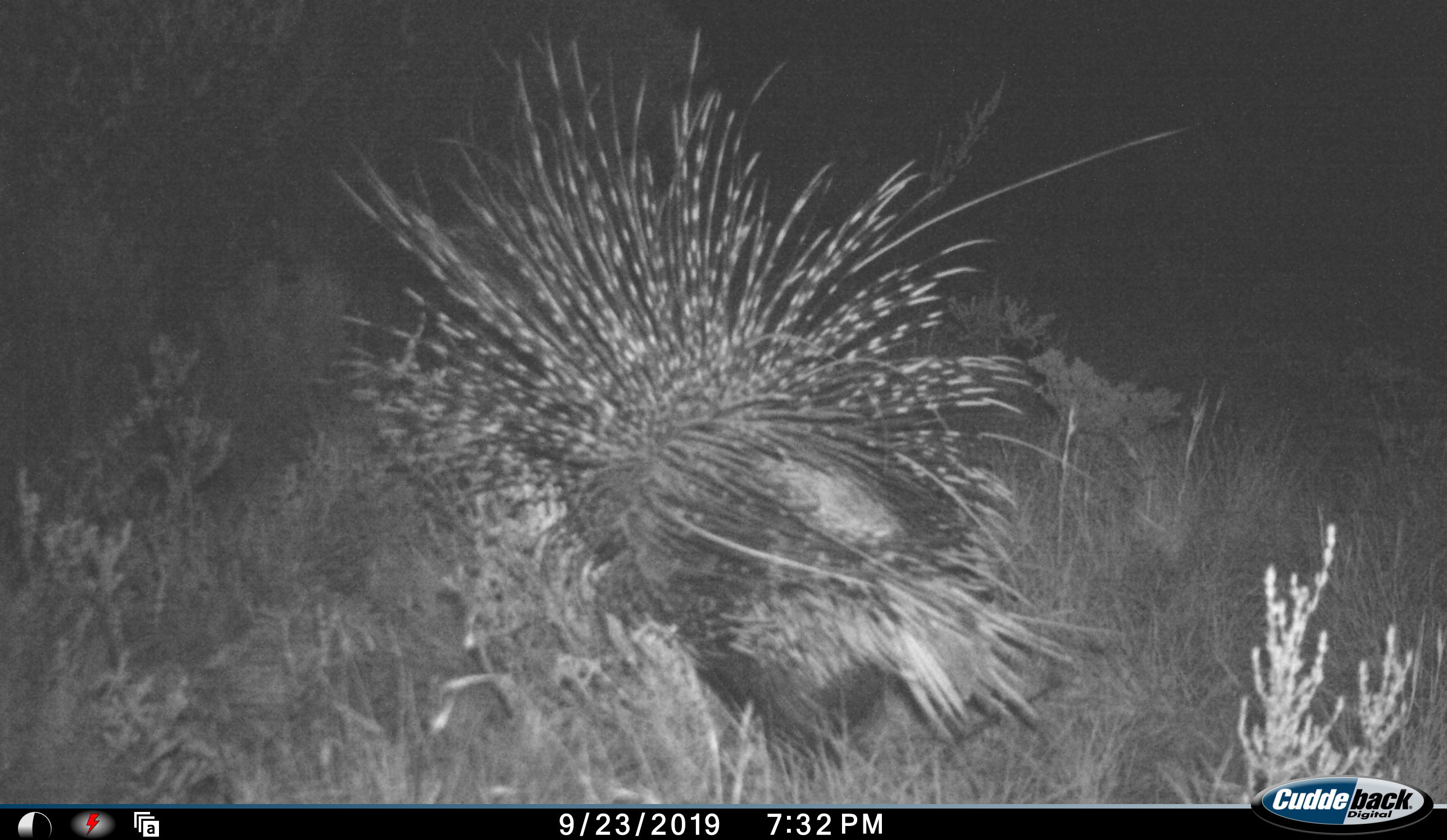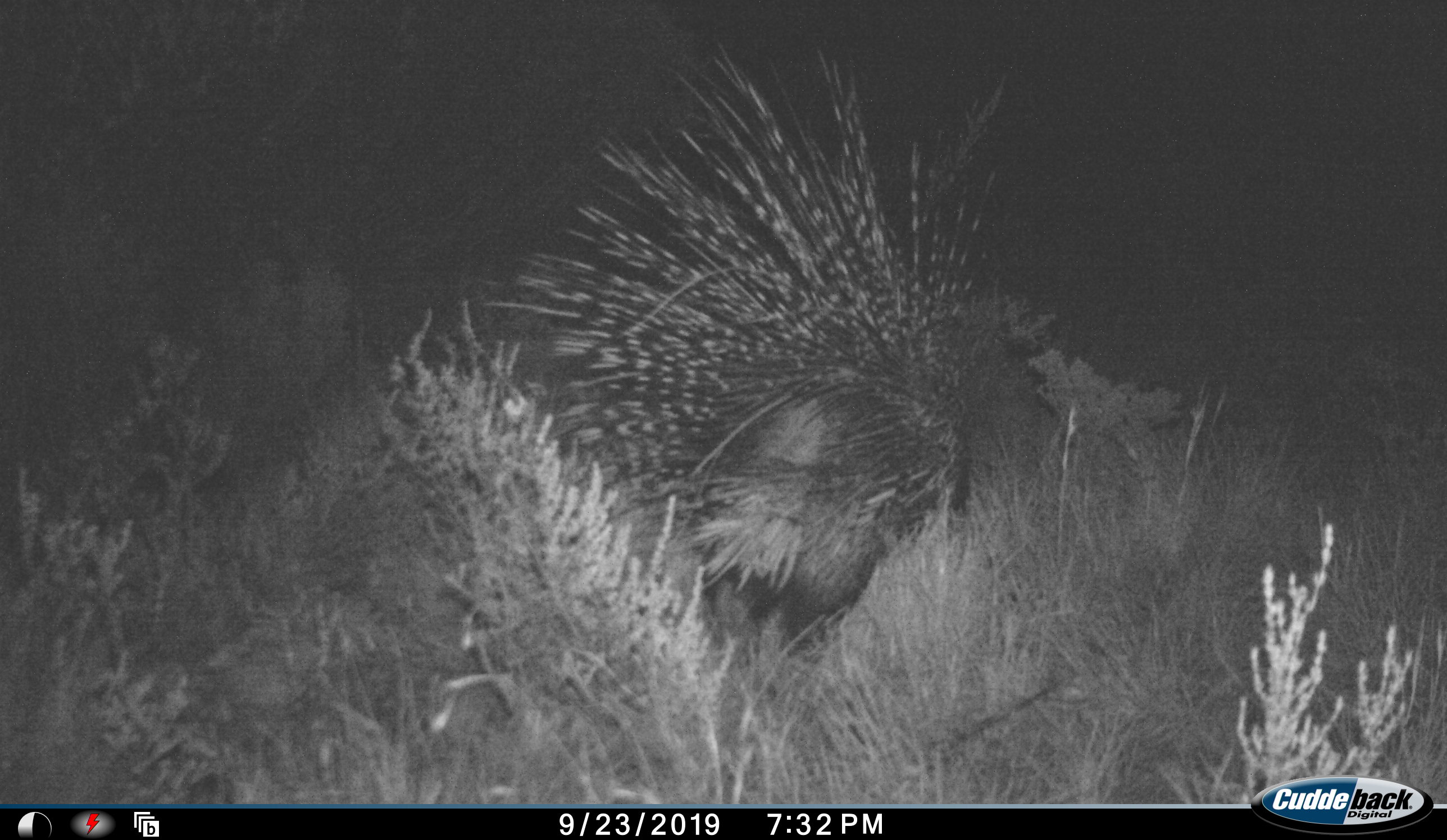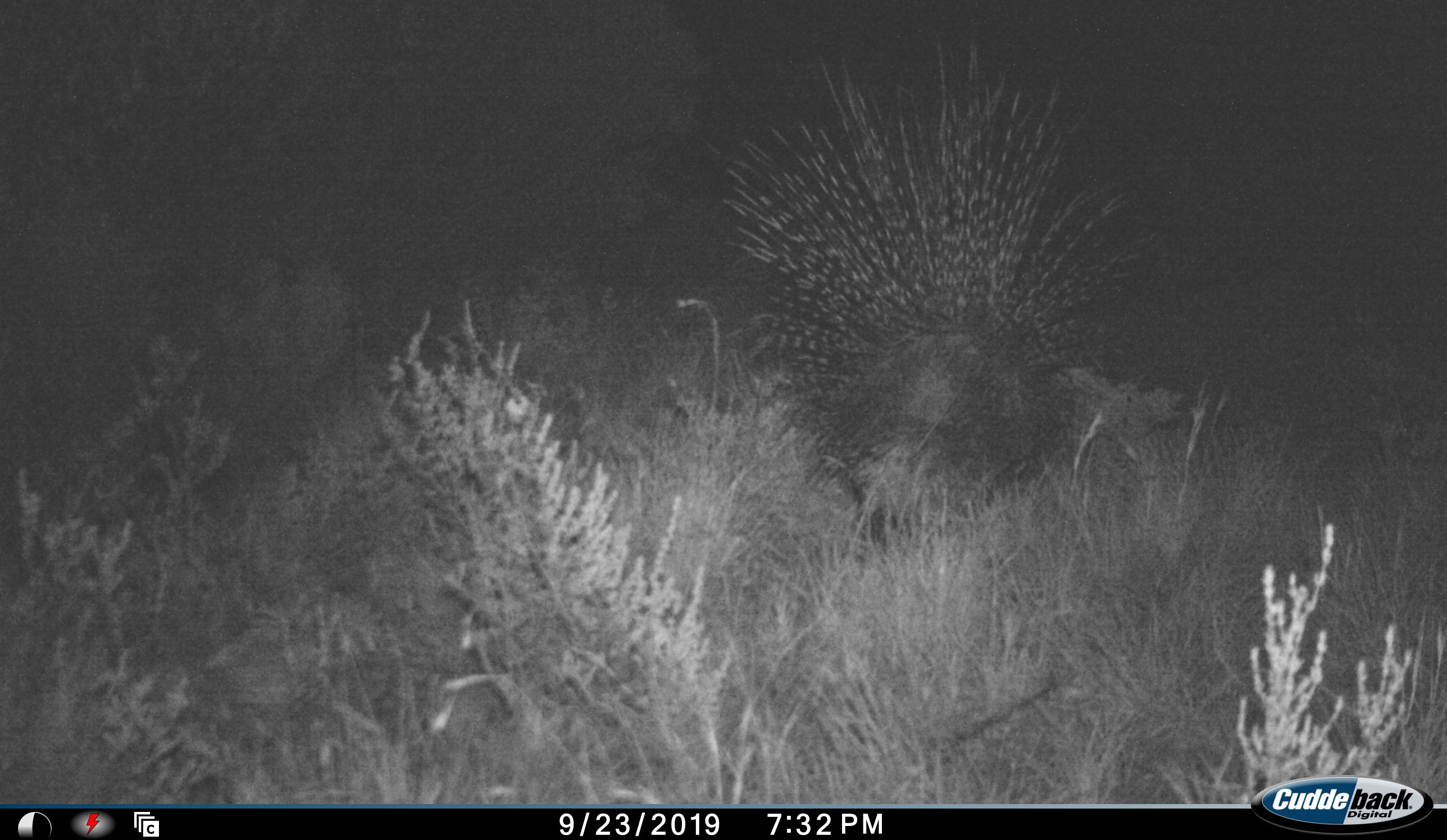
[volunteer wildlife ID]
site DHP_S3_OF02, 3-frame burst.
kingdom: Animalia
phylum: Chordata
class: Mammalia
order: Rodentia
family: Hystricidae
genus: Hystrix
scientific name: Hystrix cristata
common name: crested porcupine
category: porcupine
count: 1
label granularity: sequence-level